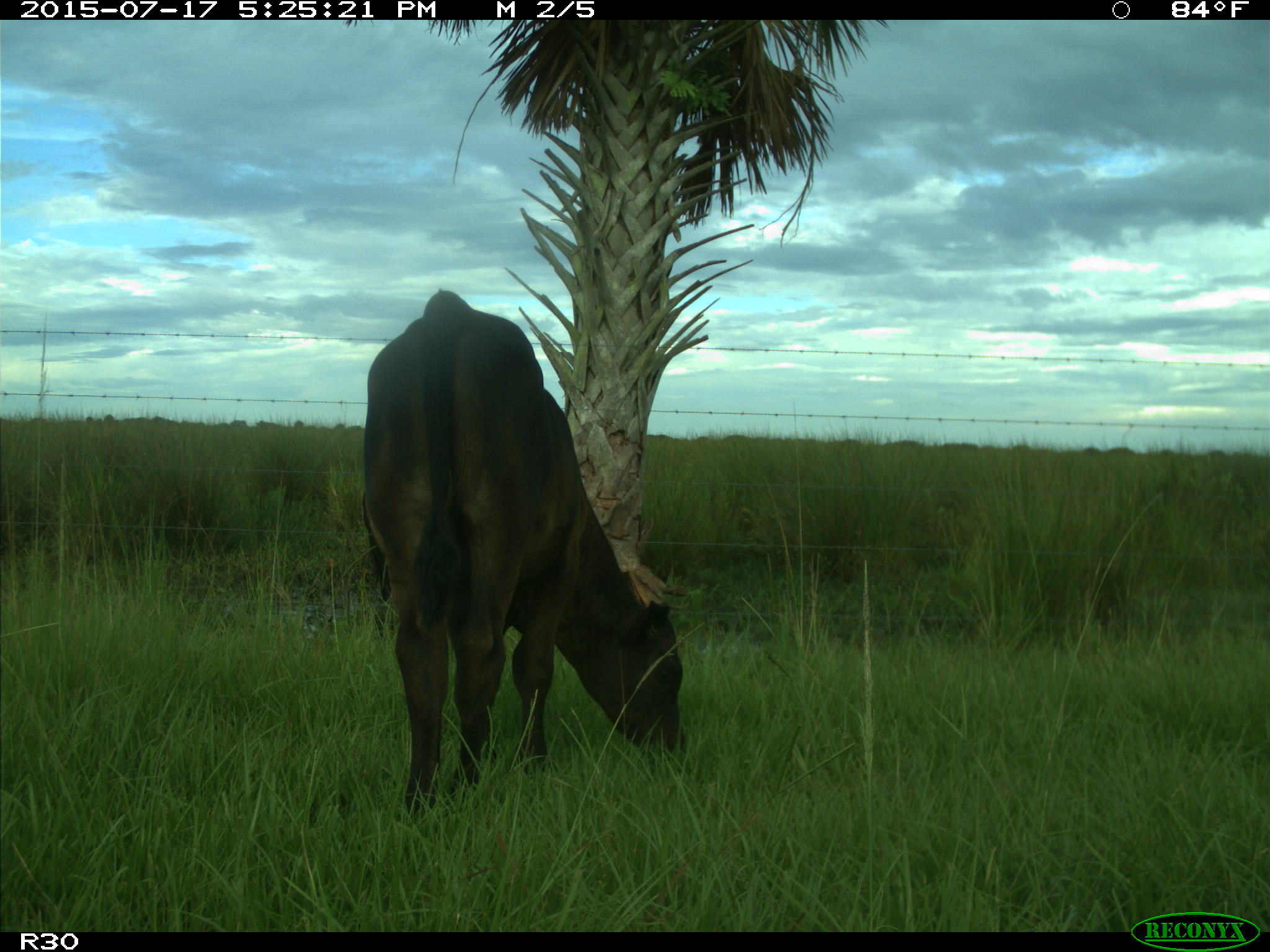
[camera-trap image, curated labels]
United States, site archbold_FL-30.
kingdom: Animalia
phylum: Chordata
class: Mammalia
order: Artiodactyla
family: Bovidae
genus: Bos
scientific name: Bos taurus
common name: domestic cow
Bos taurus (domestic cow).